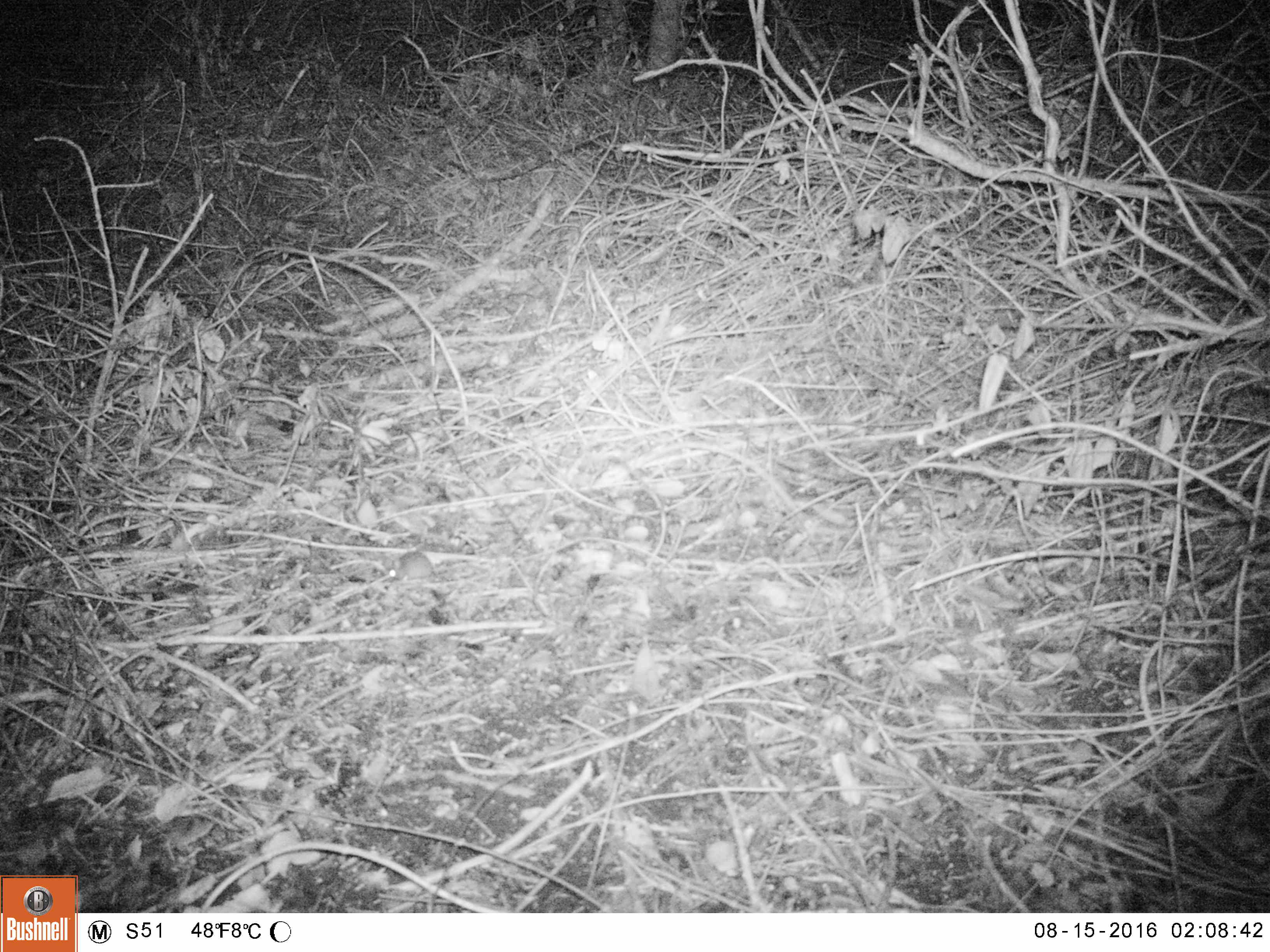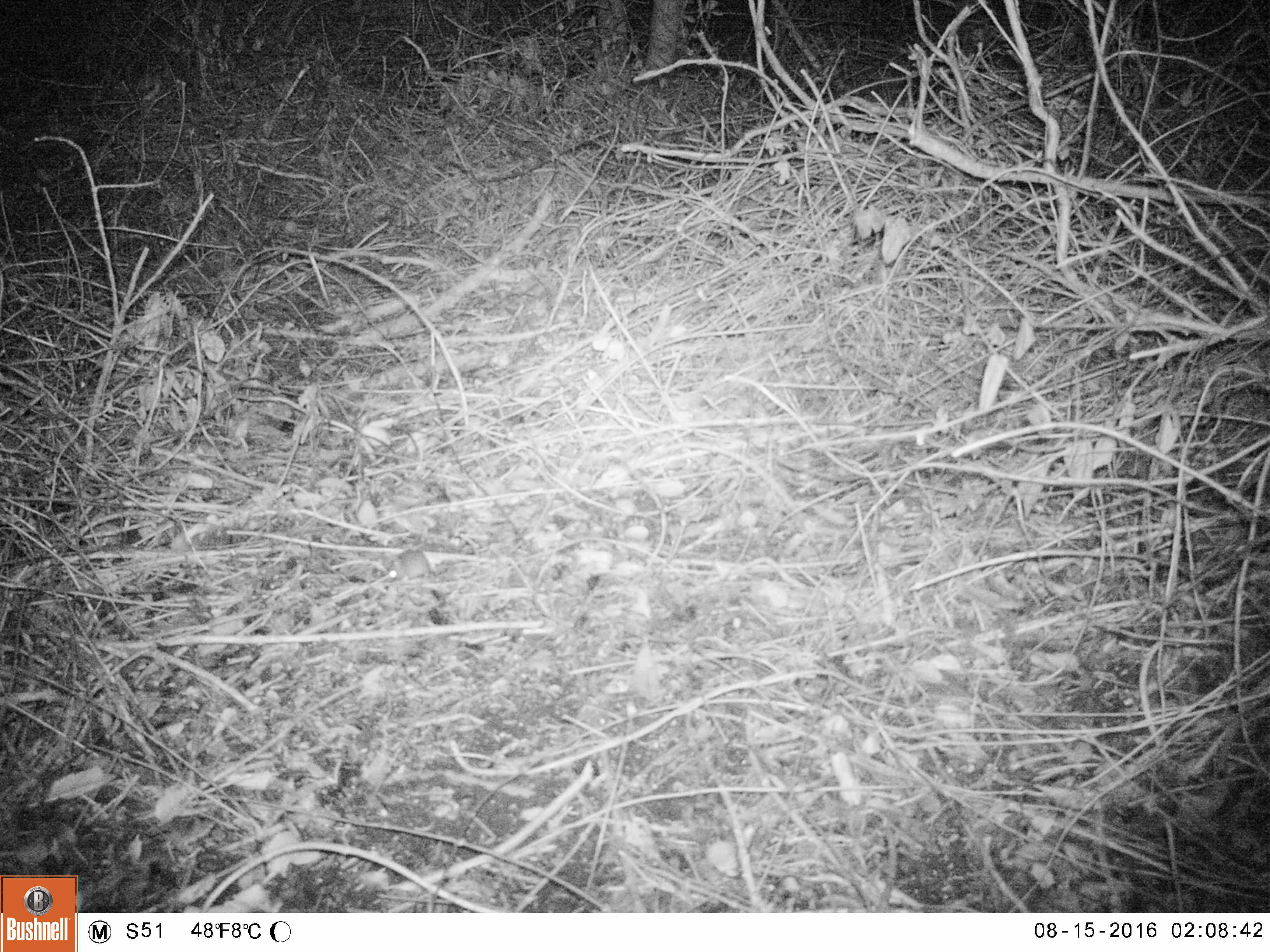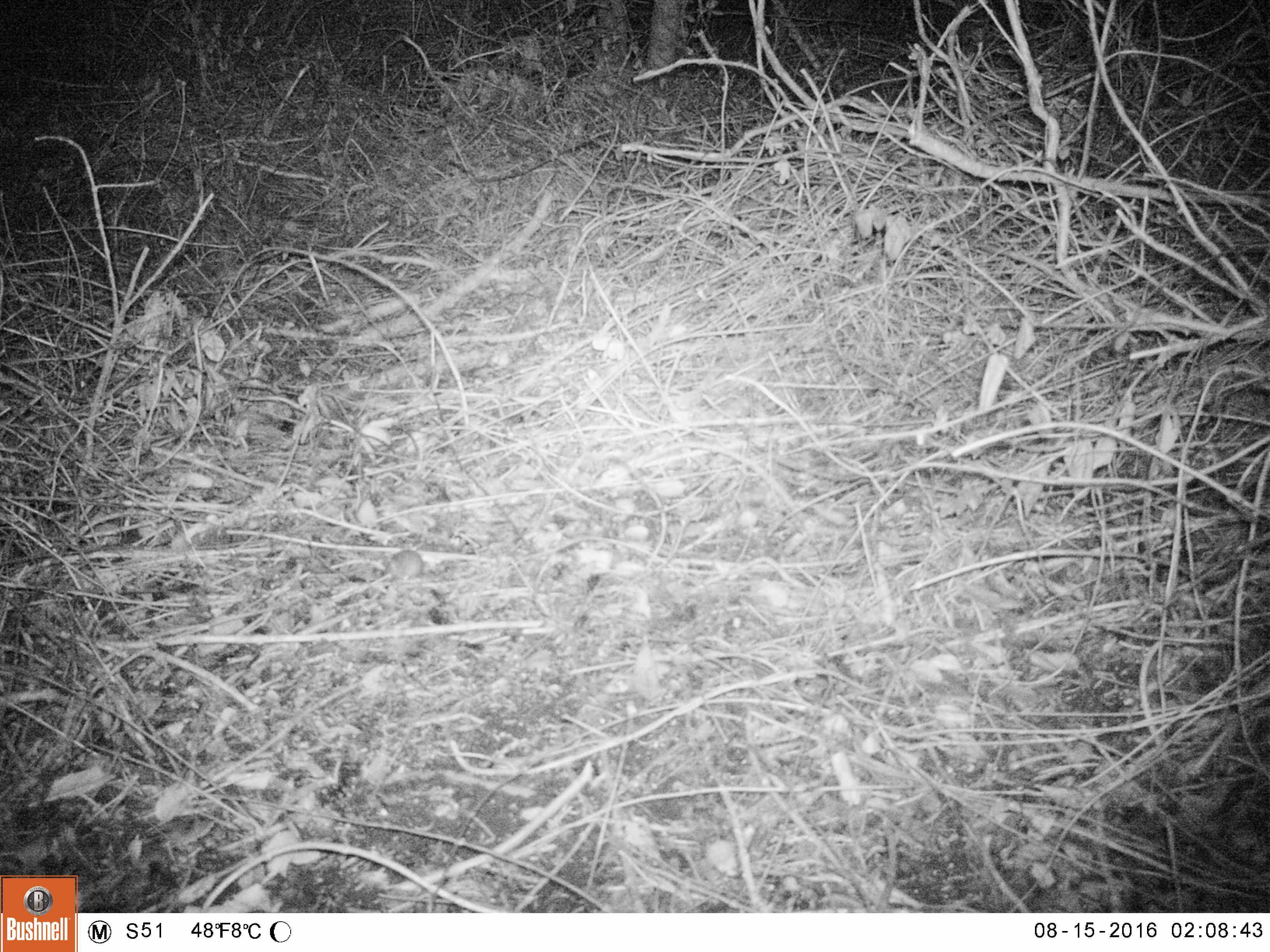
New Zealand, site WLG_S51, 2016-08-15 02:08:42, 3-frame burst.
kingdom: Animalia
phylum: Chordata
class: Mammalia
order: Rodentia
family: Muridae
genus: Mus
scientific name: Mus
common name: mouse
Mouse (Mus).